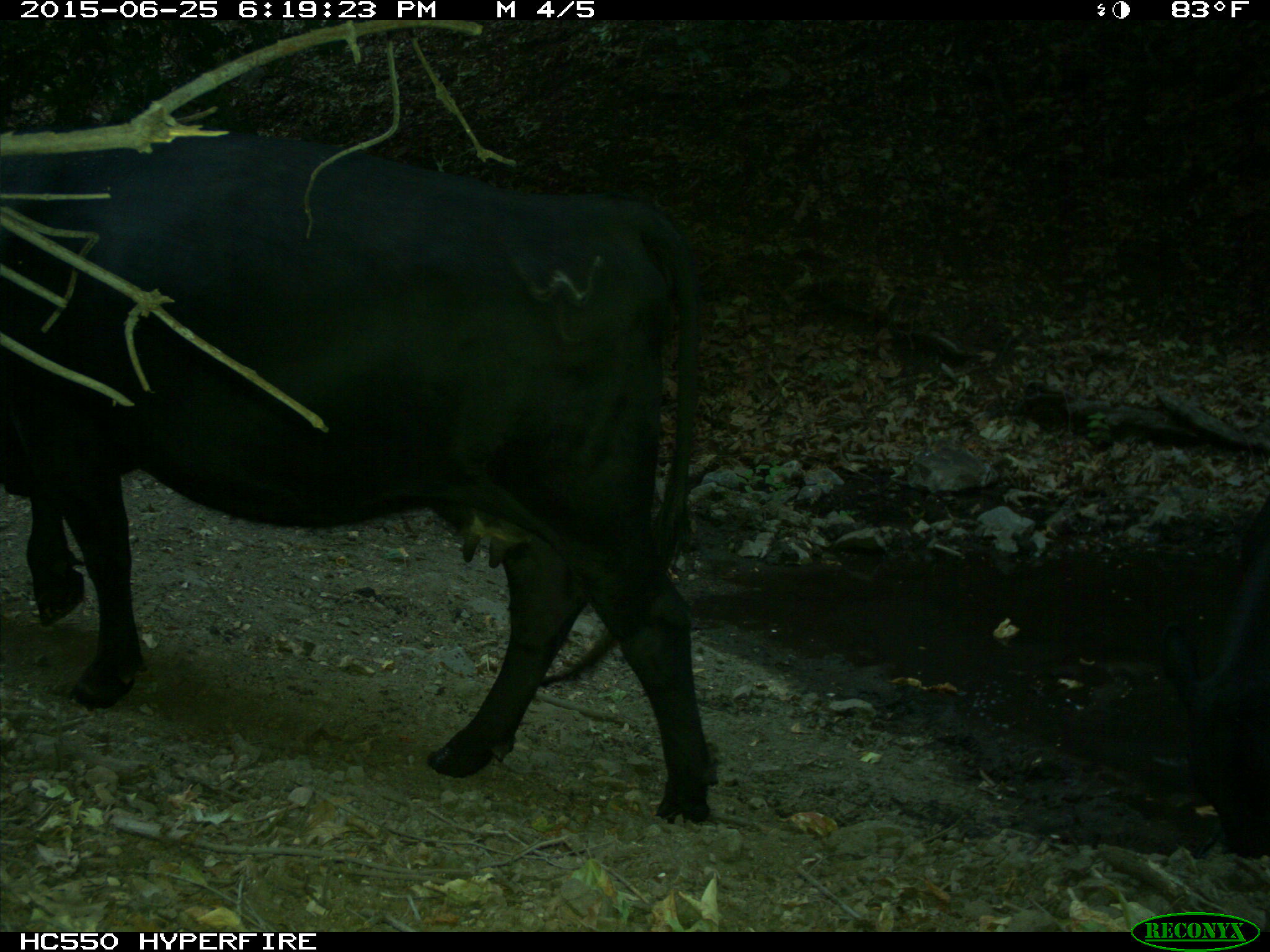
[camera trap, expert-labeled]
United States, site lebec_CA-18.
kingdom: Animalia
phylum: Chordata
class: Mammalia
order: Artiodactyla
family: Bovidae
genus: Bos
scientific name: Bos taurus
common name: domestic cow